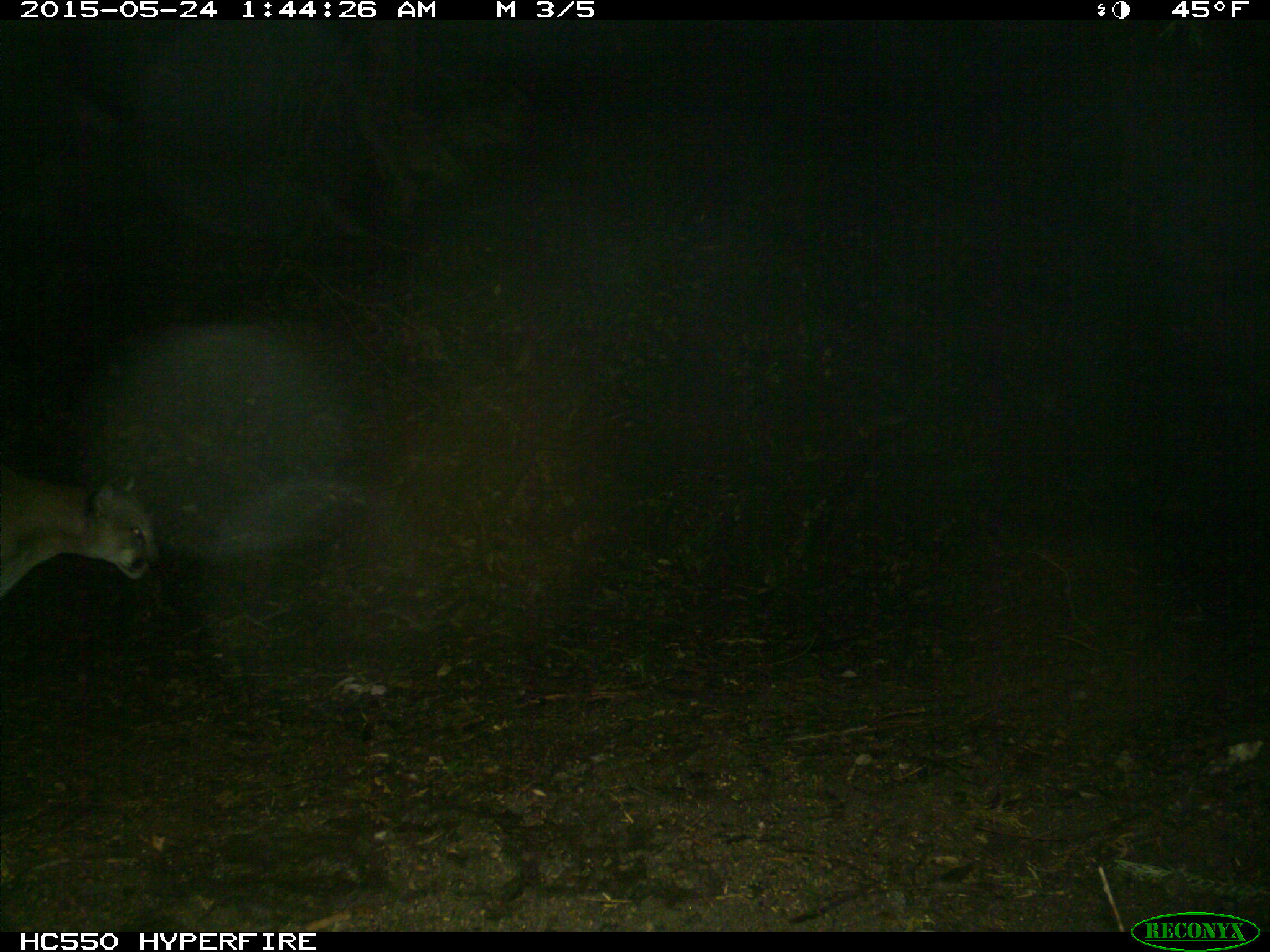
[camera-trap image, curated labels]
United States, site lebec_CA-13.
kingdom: Animalia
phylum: Chordata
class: Mammalia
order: Carnivora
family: Felidae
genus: Puma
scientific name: Puma concolor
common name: mountain lion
Puma concolor (mountain lion).